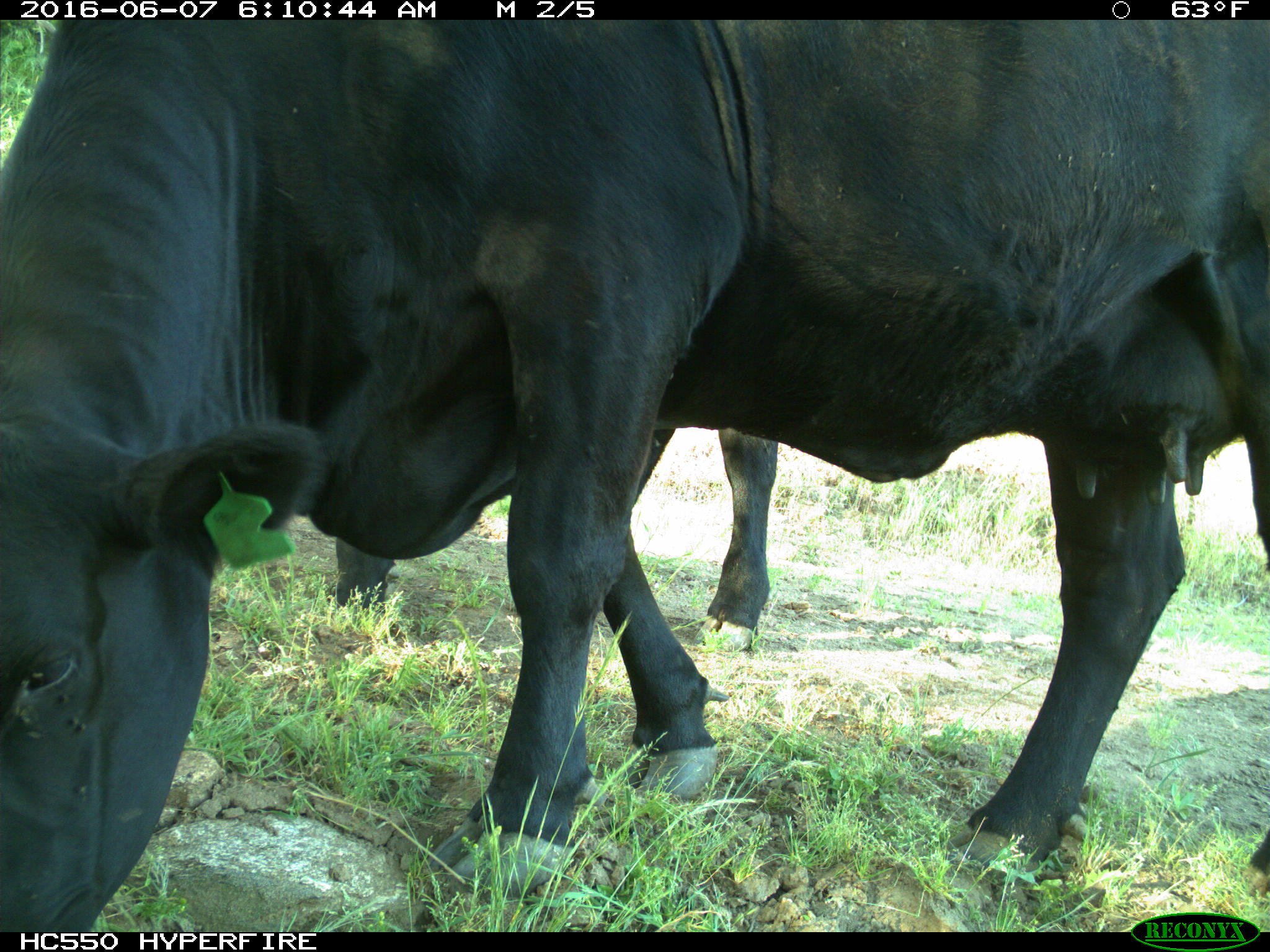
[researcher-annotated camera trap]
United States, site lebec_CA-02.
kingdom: Animalia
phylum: Chordata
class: Mammalia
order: Artiodactyla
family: Bovidae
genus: Bos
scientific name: Bos taurus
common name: domestic cow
Bos taurus (domestic cow).